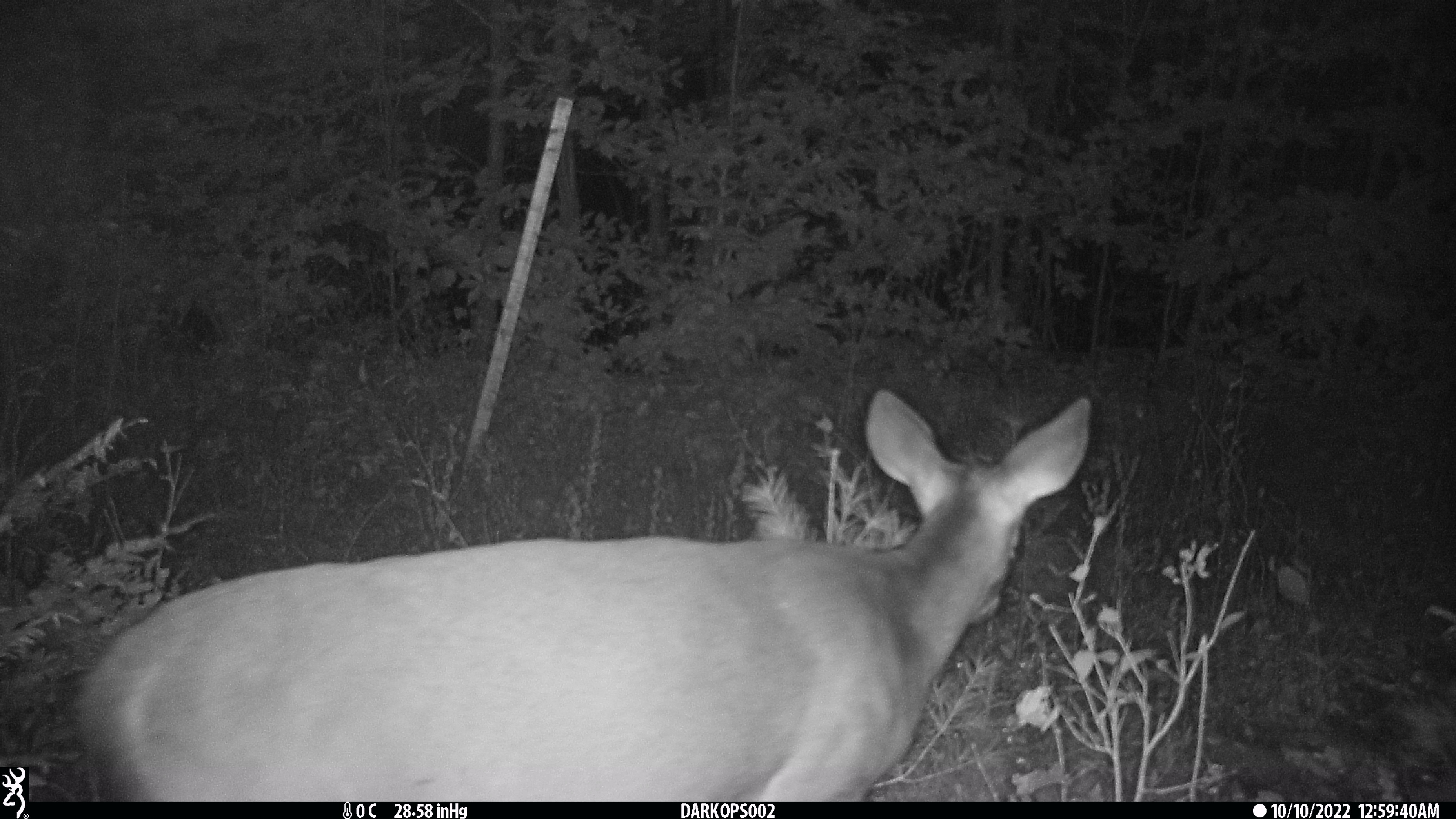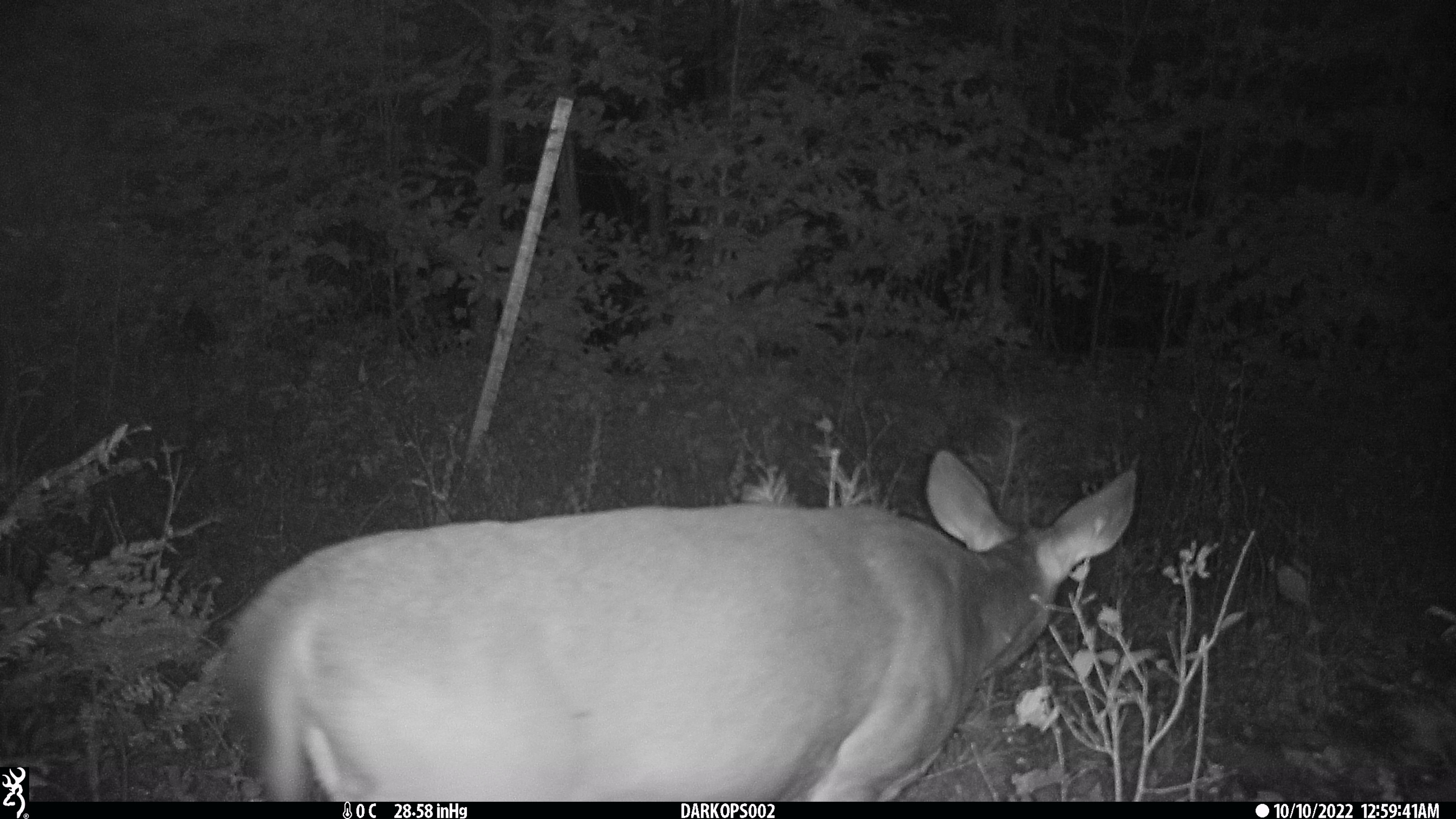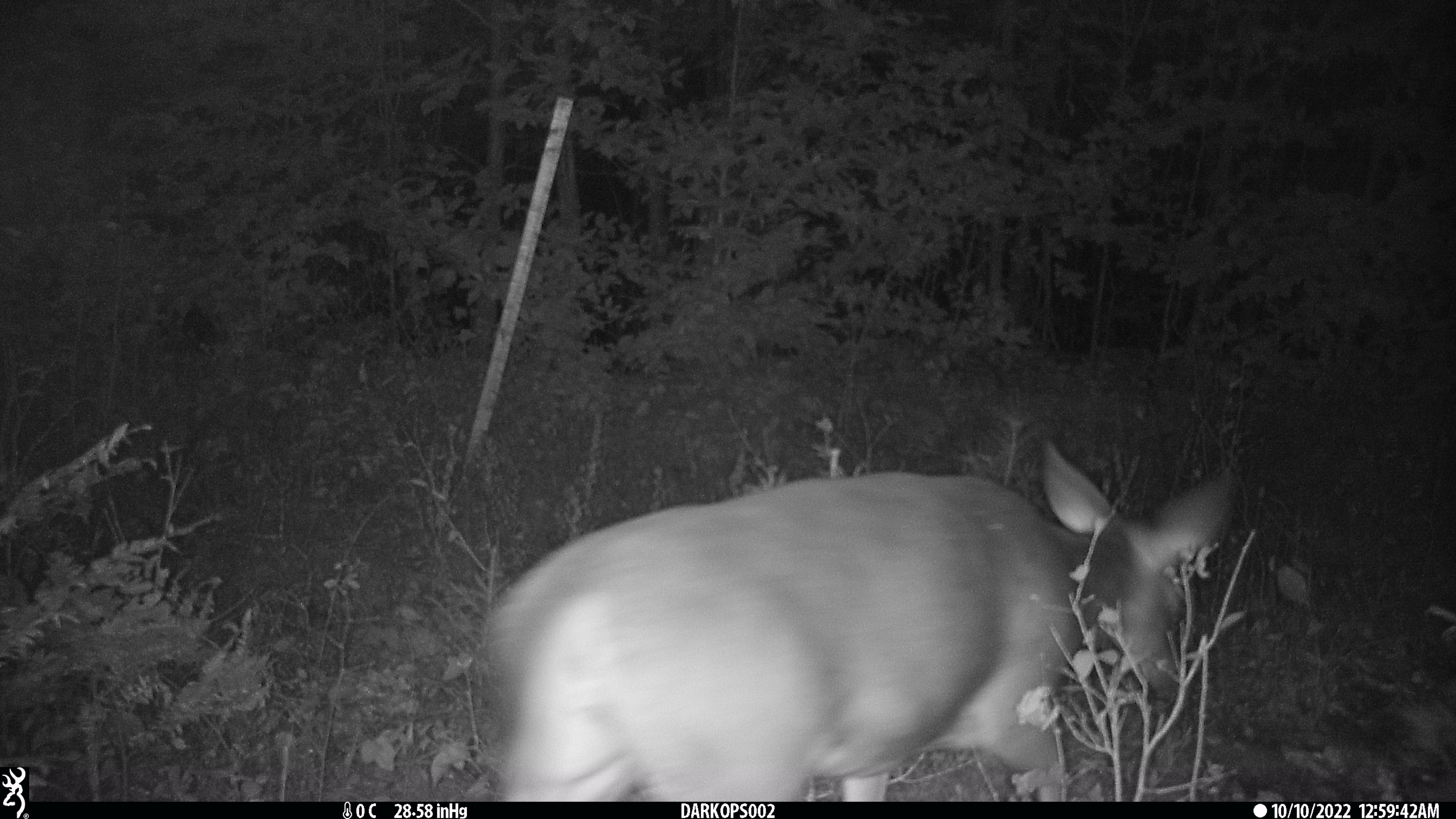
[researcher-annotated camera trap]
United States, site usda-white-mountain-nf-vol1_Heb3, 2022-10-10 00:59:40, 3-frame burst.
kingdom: Animalia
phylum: Chordata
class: Mammalia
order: Artiodactyla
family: Cervidae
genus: Odocoileus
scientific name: Odocoileus virginianus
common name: white-tailed deer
White-tailed deer (Odocoileus virginianus).